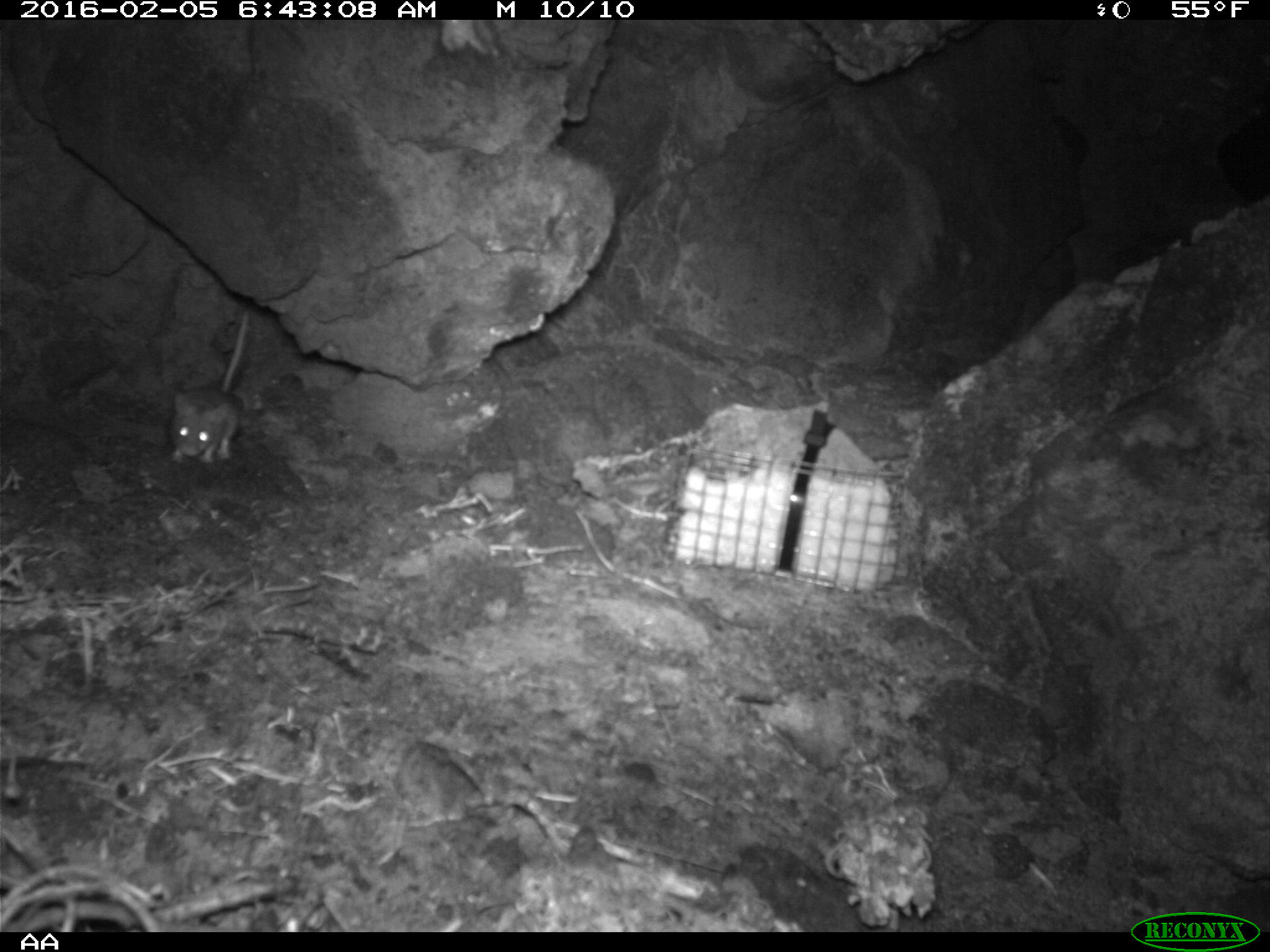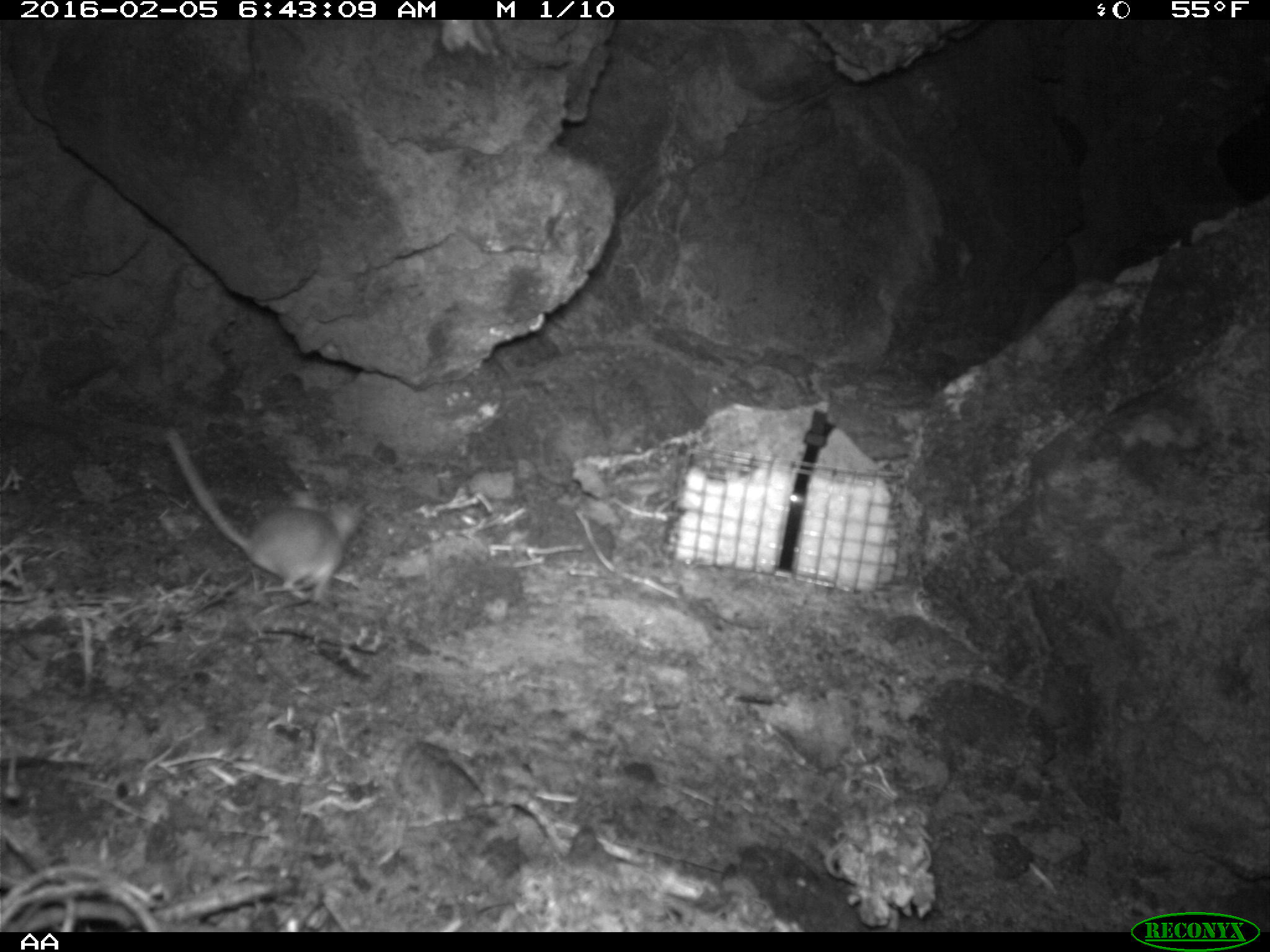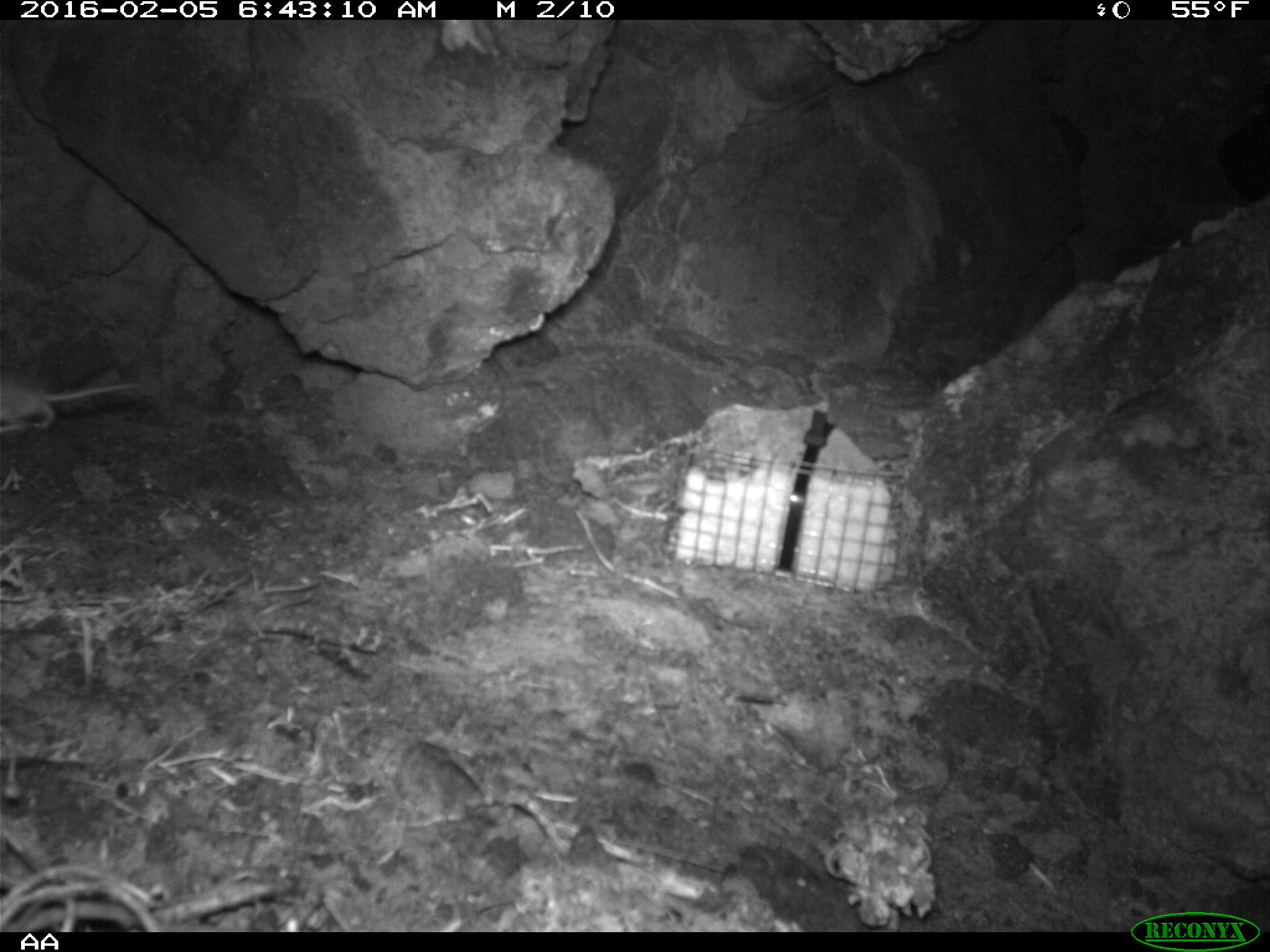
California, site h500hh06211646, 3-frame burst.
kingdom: Animalia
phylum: Chordata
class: Mammalia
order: Rodentia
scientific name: Rodentia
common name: rodent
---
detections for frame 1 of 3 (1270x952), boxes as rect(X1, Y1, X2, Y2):
rodent: rect(162, 309, 250, 464)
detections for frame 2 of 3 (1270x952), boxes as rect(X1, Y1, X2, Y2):
rodent: rect(160, 429, 358, 605)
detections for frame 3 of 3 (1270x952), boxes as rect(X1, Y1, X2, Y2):
rodent: rect(0, 375, 136, 433)